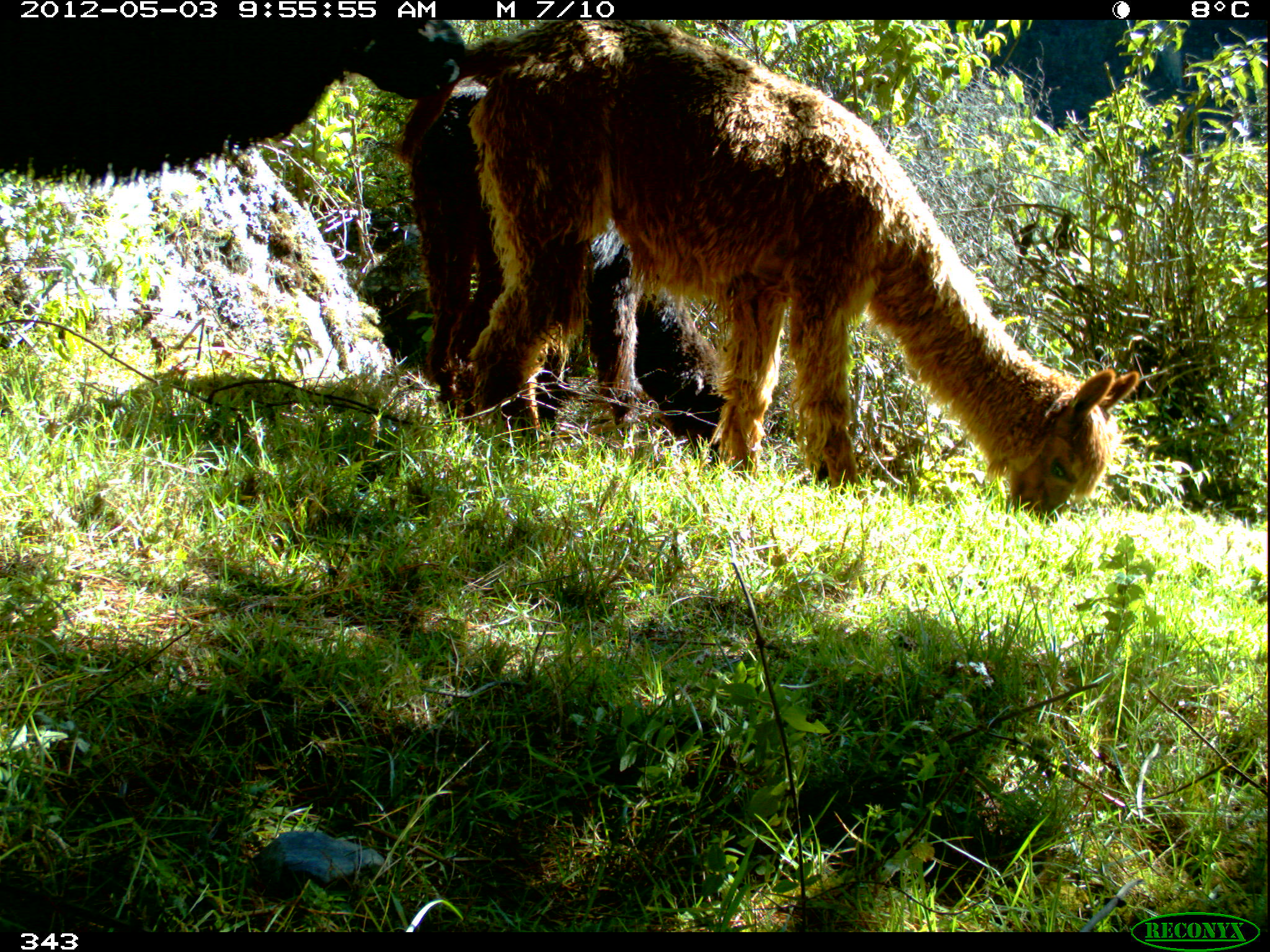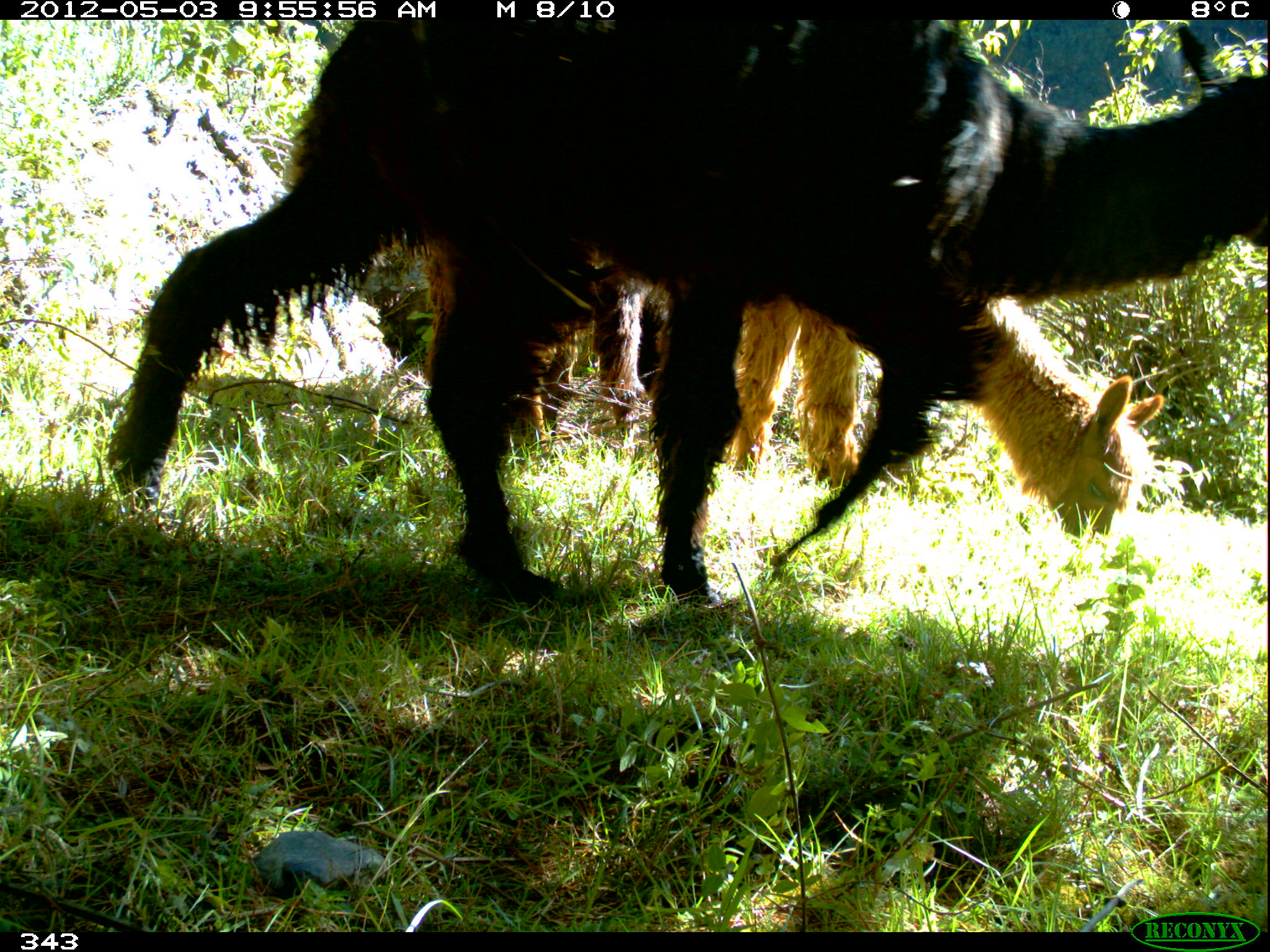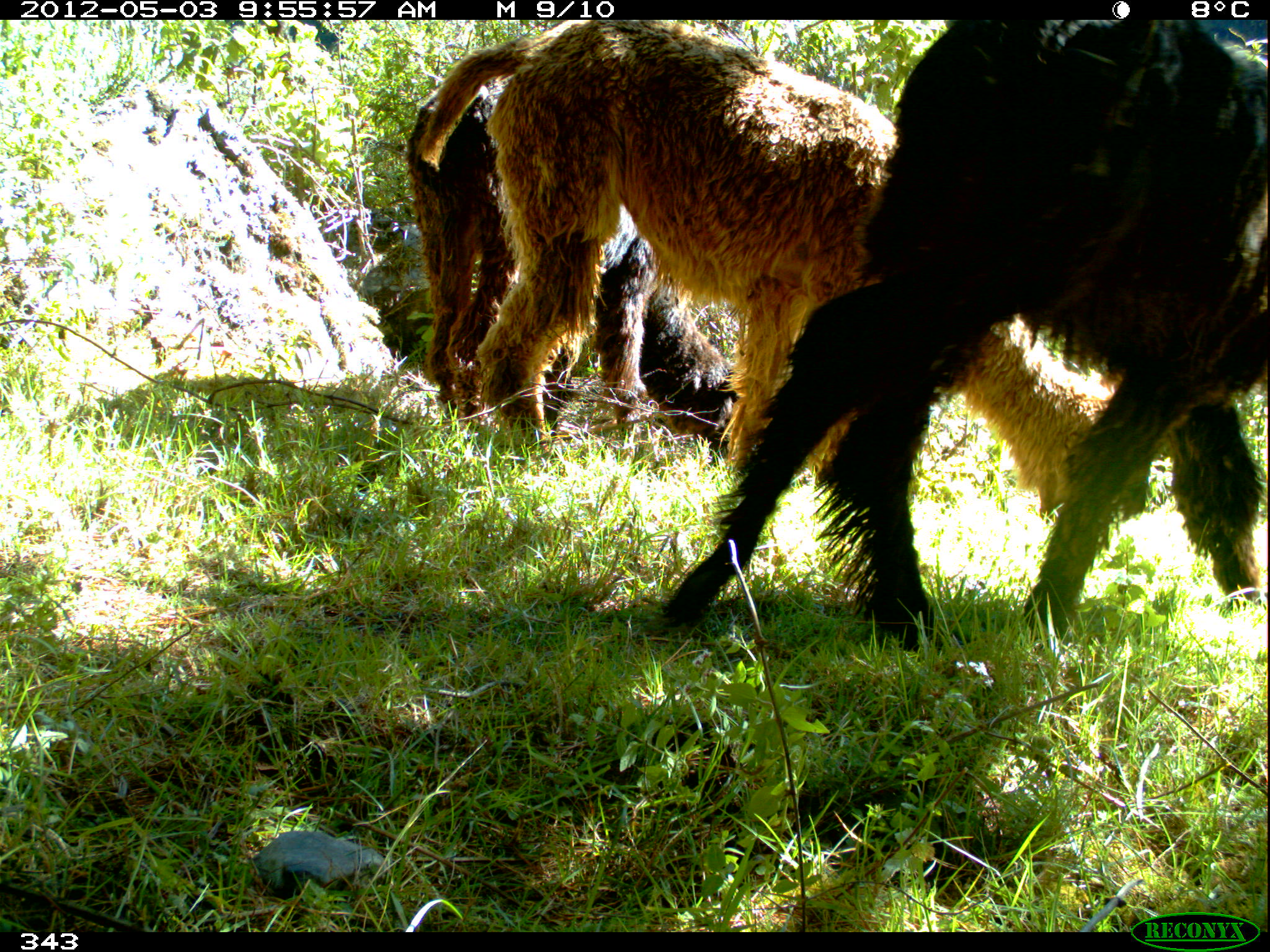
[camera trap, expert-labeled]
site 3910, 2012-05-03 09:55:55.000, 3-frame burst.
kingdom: Animalia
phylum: Chordata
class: Mammalia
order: Artiodactyla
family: Camelidae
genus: Vicugna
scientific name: Vicugna pacos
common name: alpaca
Vicugna pacos (alpaca).